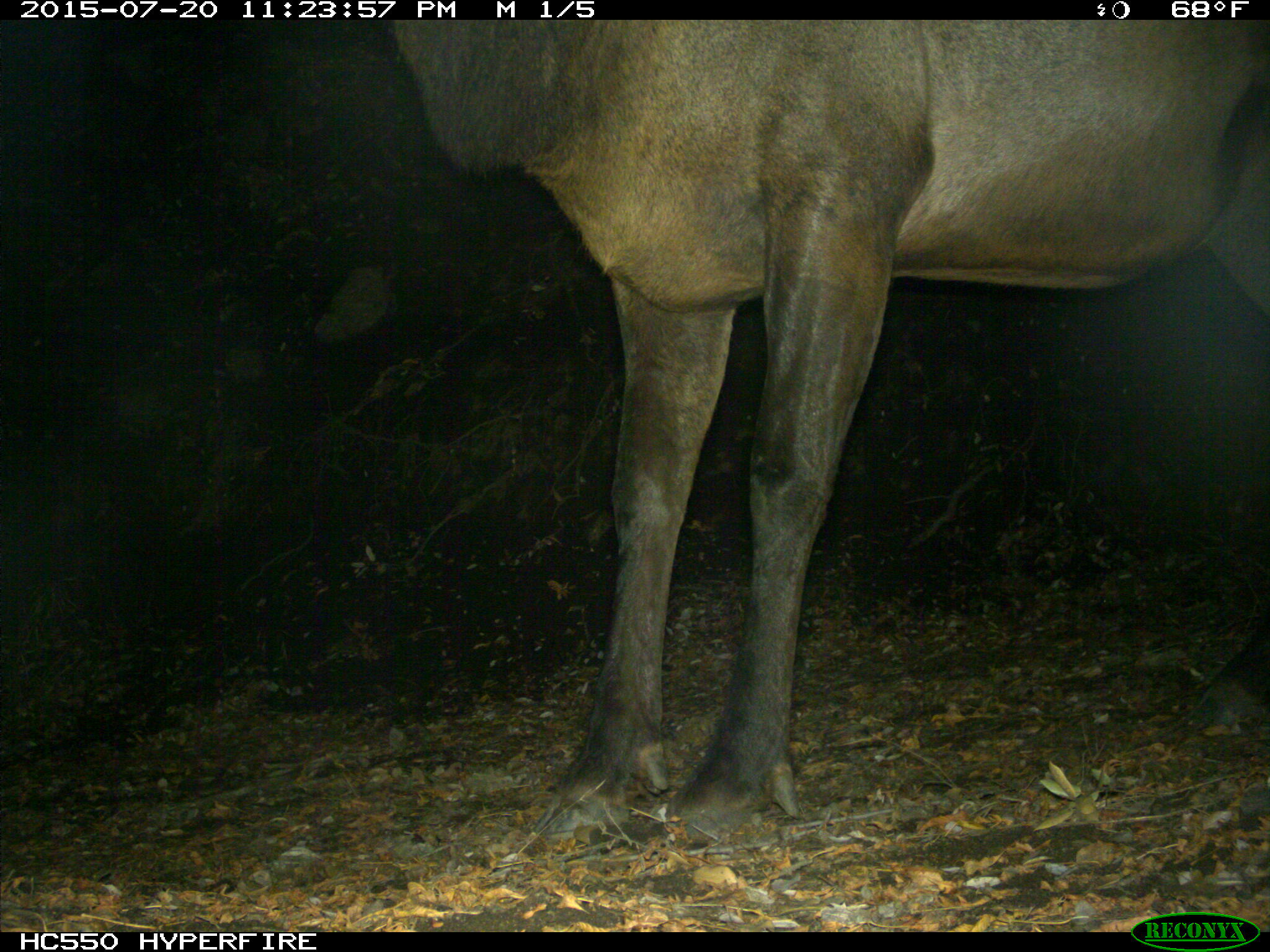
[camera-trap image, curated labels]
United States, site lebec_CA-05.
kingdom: Animalia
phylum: Chordata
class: Mammalia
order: Artiodactyla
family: Cervidae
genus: Cervus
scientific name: Cervus canadensis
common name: elk